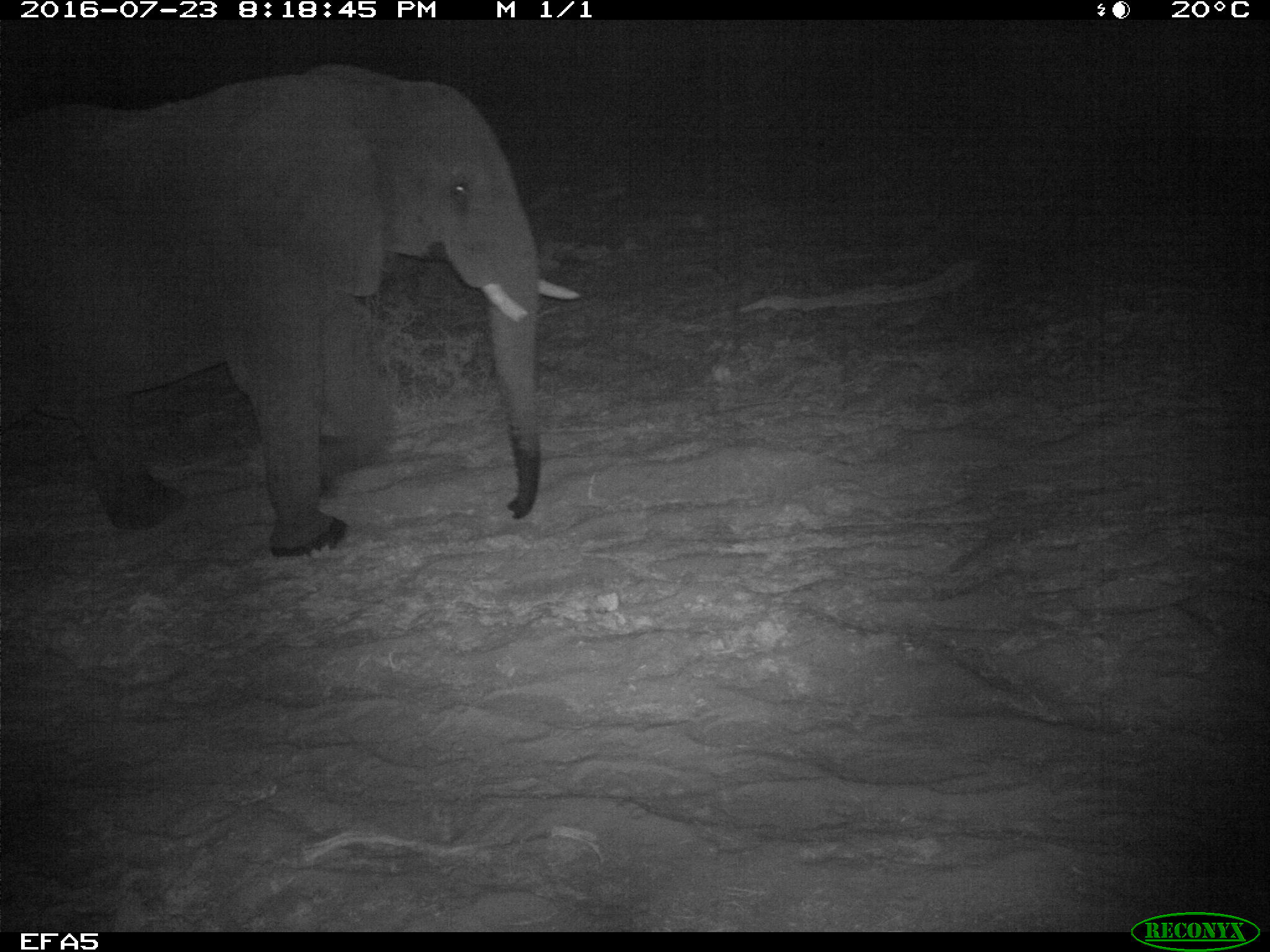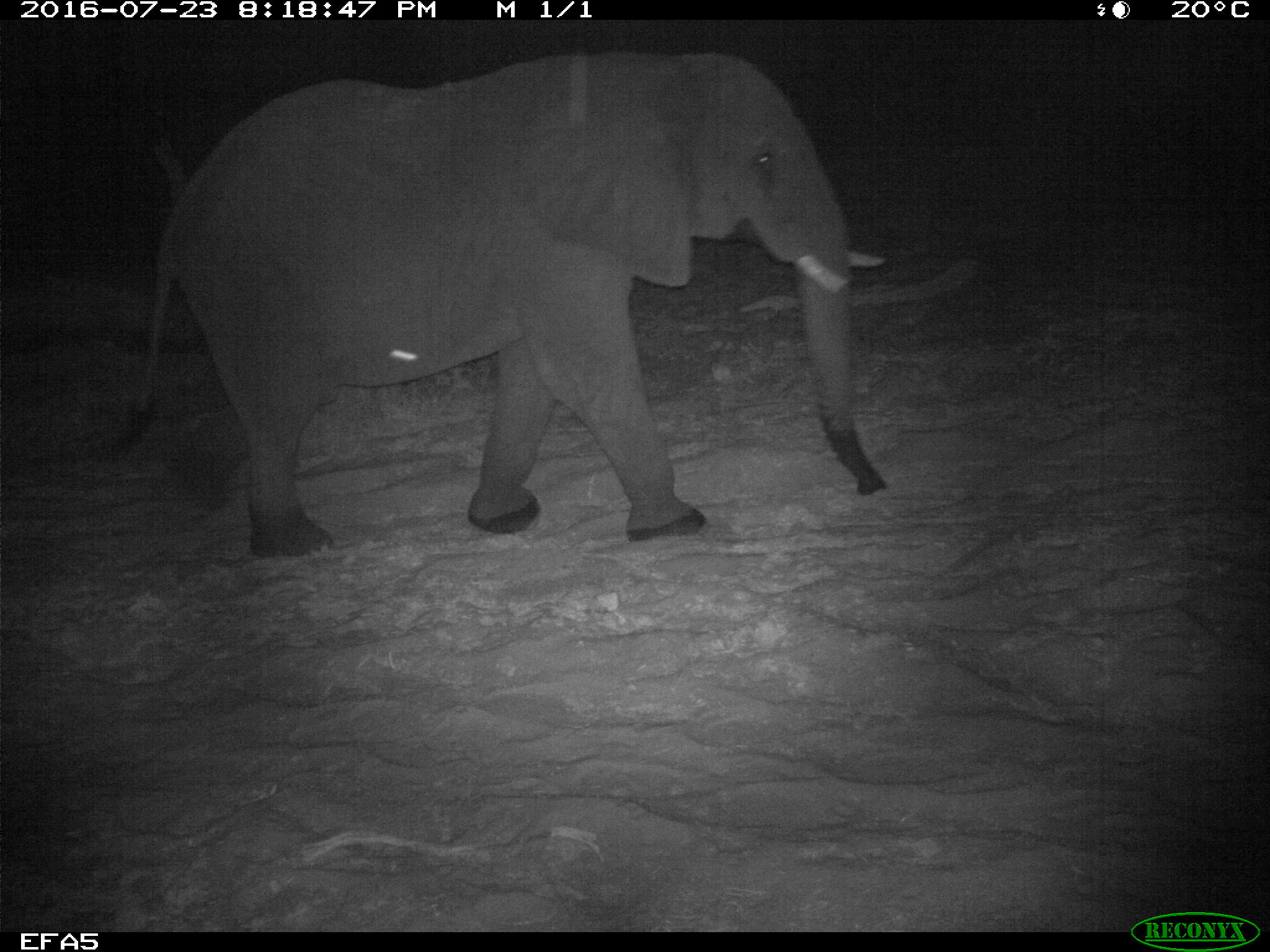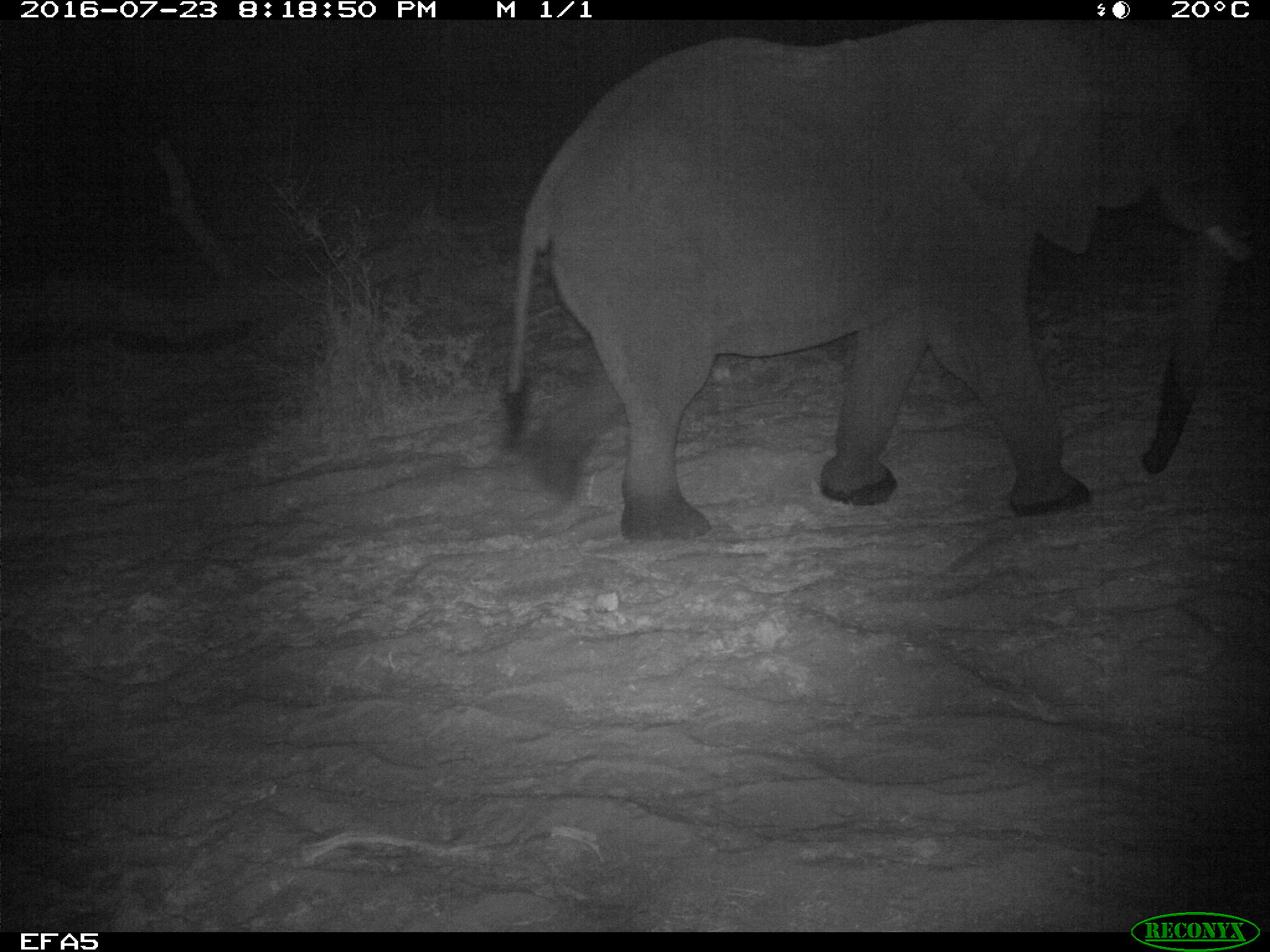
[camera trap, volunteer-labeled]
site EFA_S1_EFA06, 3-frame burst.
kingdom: Animalia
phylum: Chordata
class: Mammalia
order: Proboscidea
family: Elephantidae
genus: Loxodonta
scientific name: Loxodonta africana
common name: african bush elephant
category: elephant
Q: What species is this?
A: Elephant (african bush elephant) (Loxodonta africana).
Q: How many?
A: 1.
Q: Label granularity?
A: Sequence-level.